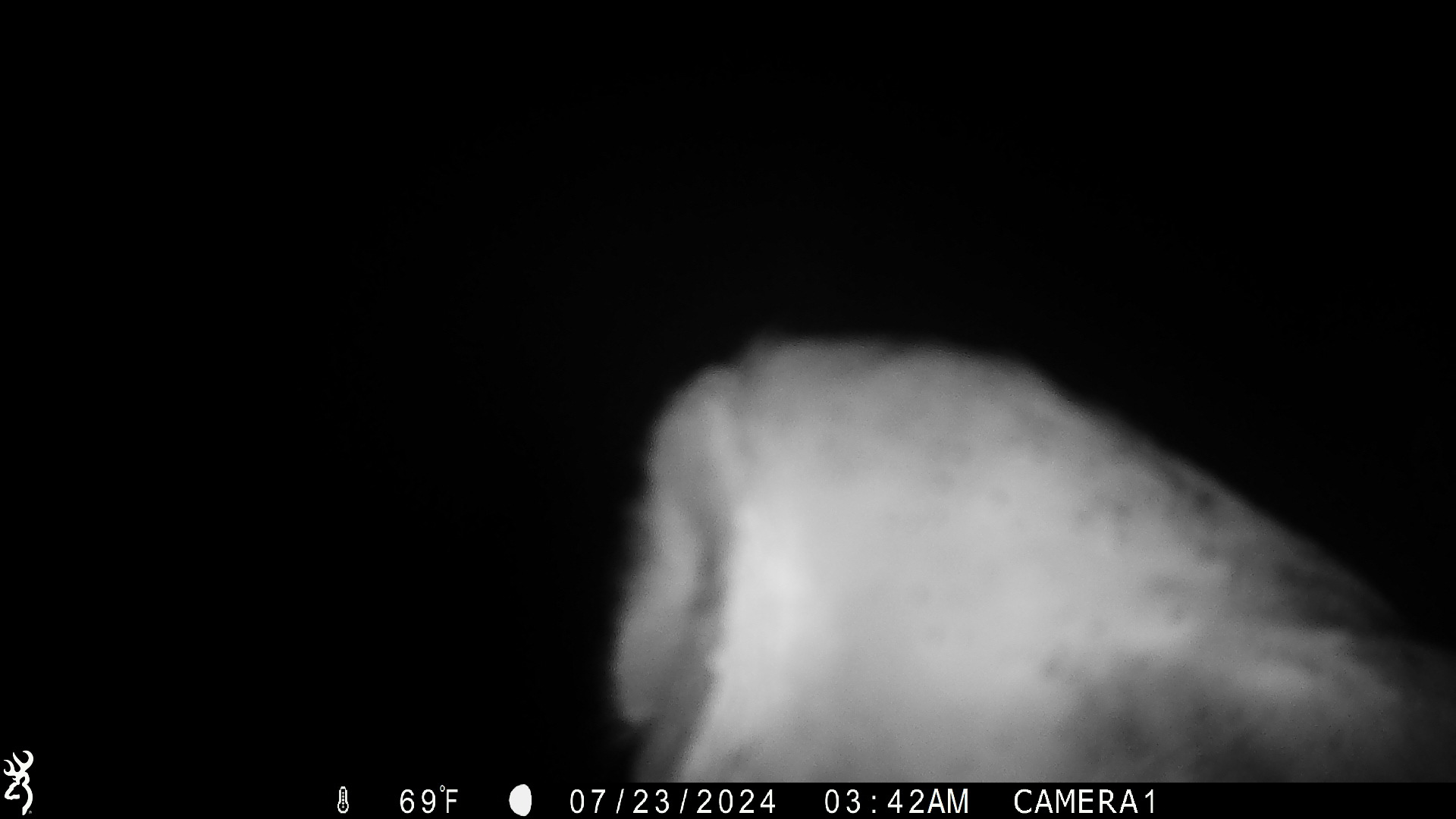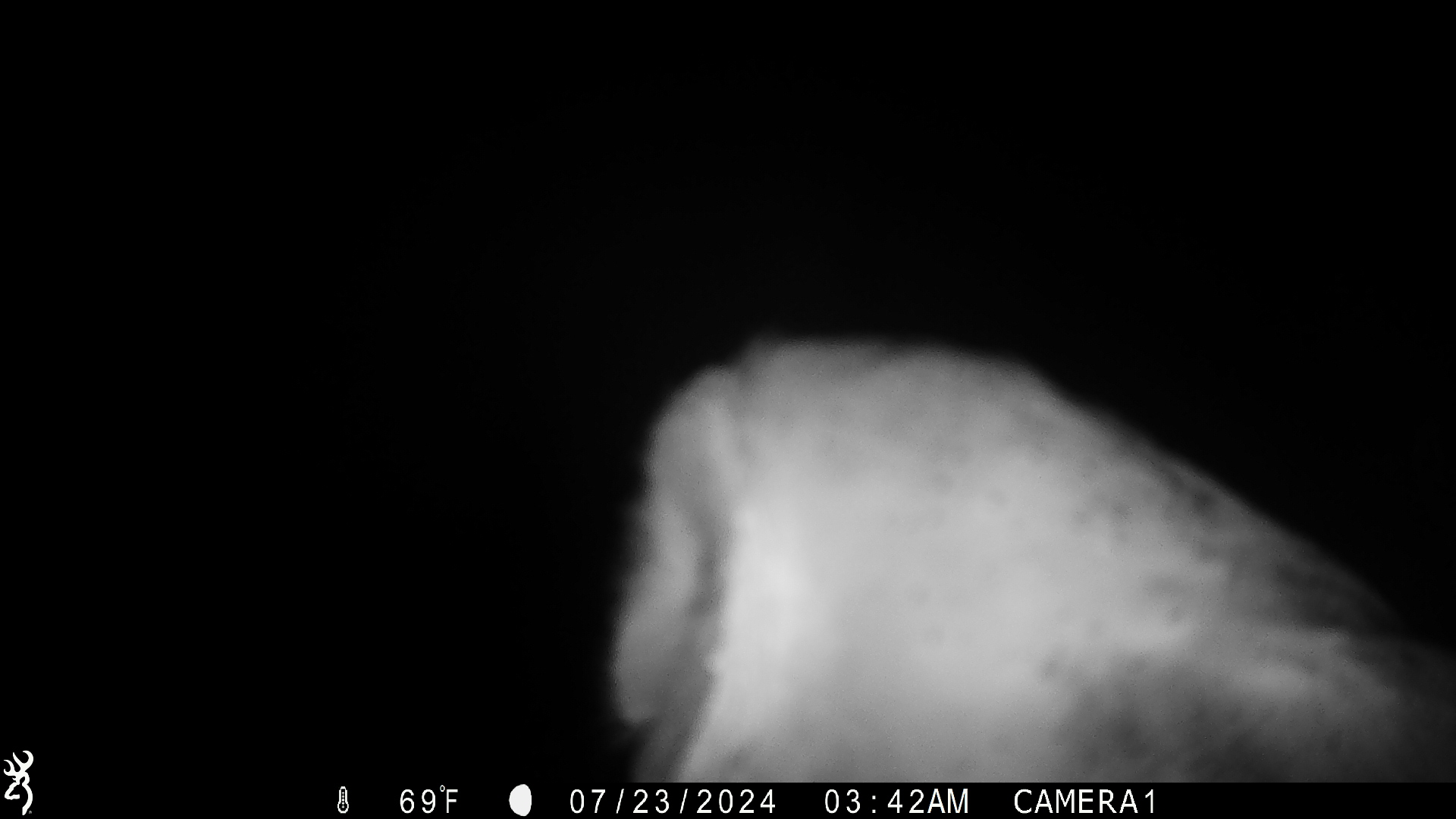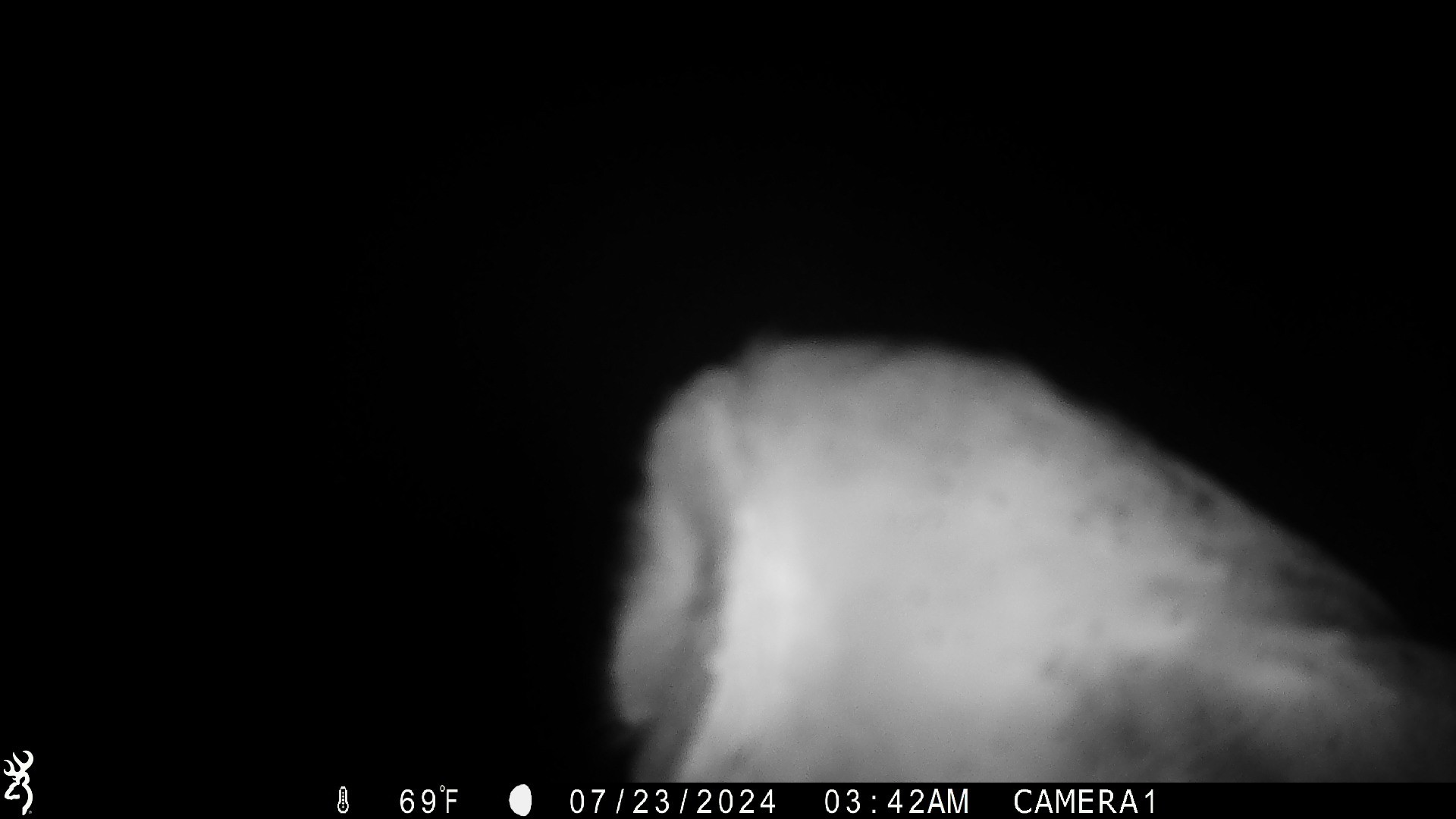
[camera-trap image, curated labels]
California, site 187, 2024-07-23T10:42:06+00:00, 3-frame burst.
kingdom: Animalia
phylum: Chordata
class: Aves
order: Strigiformes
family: Tytonidae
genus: Tyto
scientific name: Tyto alba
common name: barn owl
Barn owl (Tyto alba).